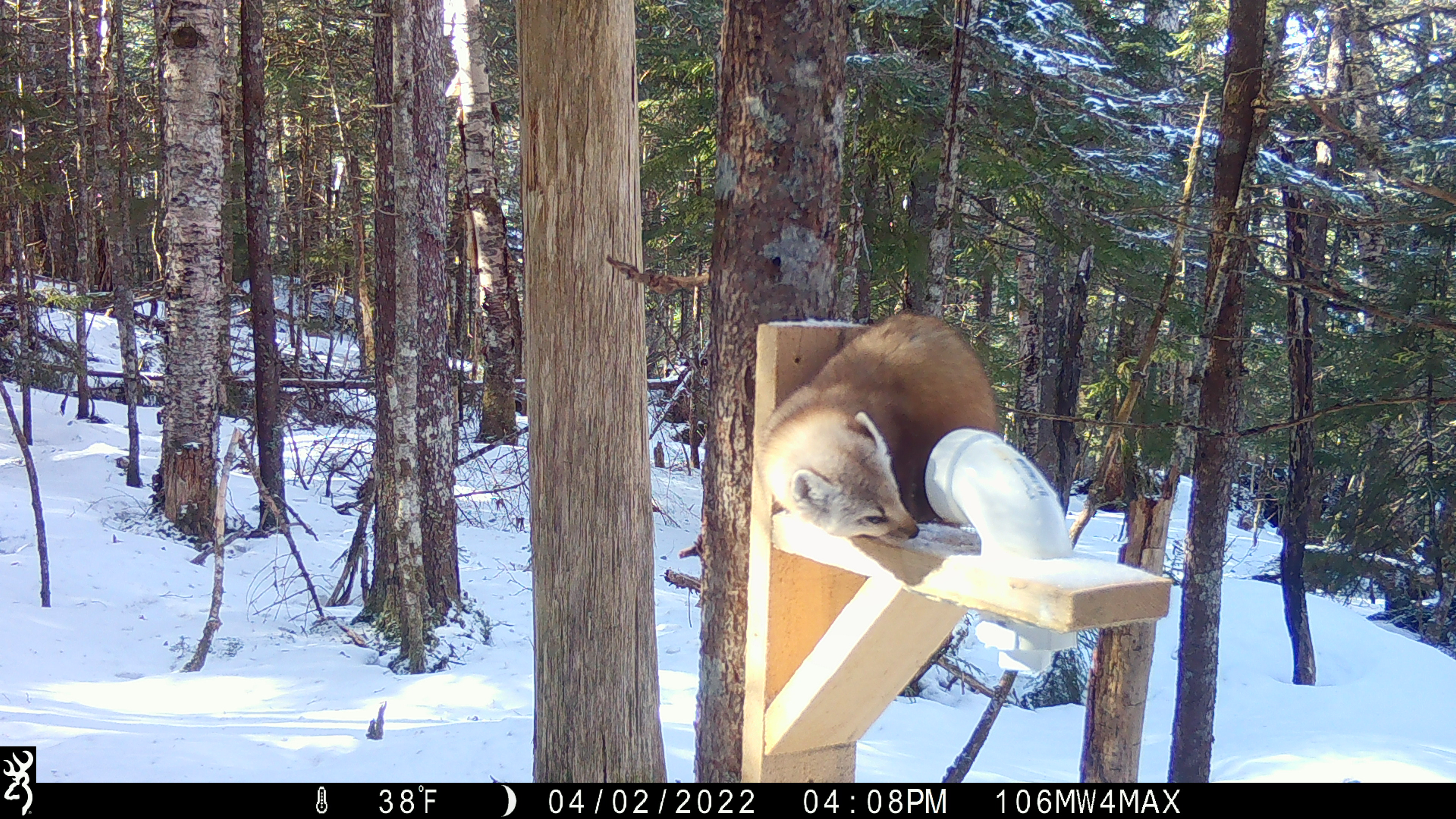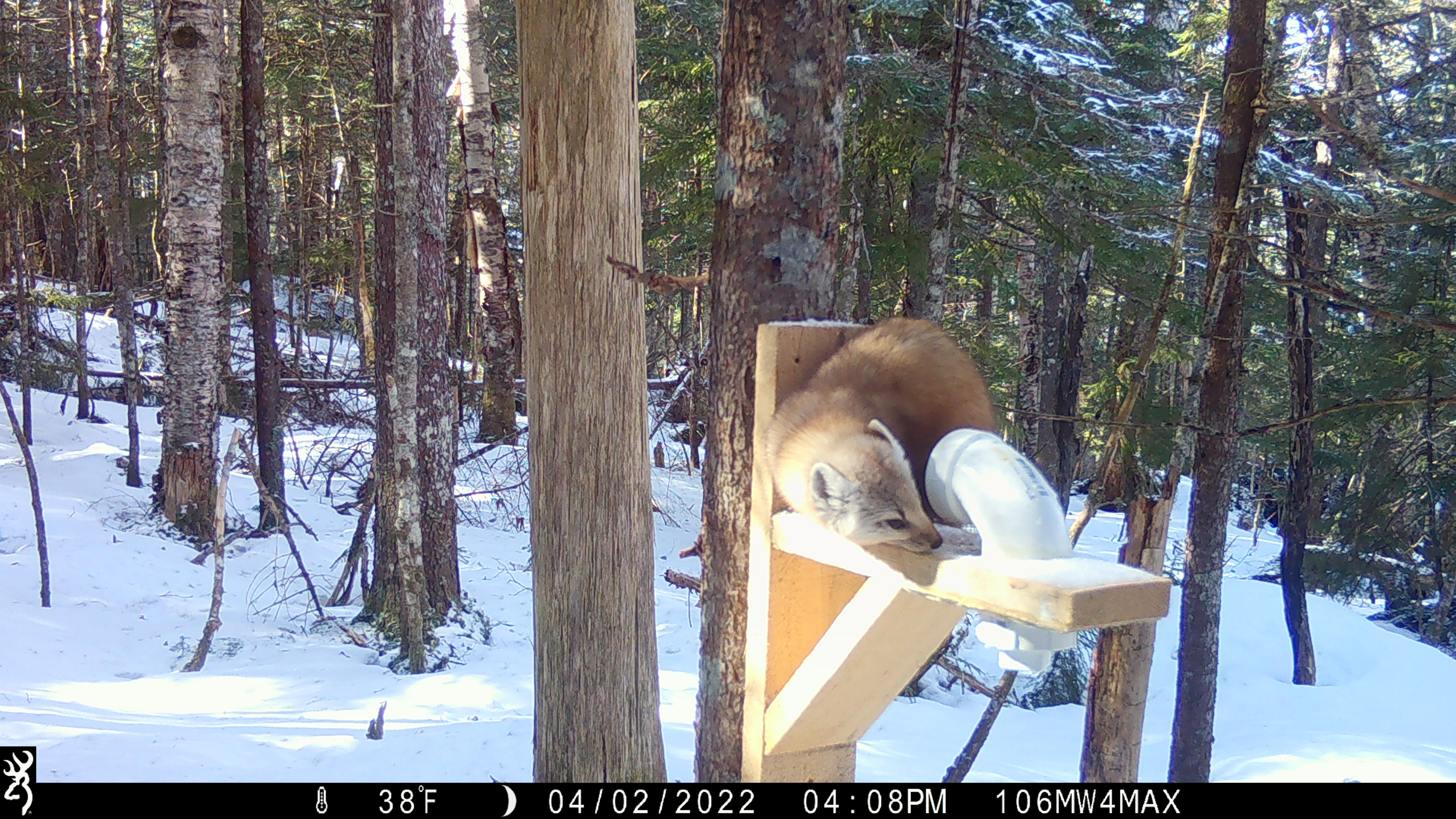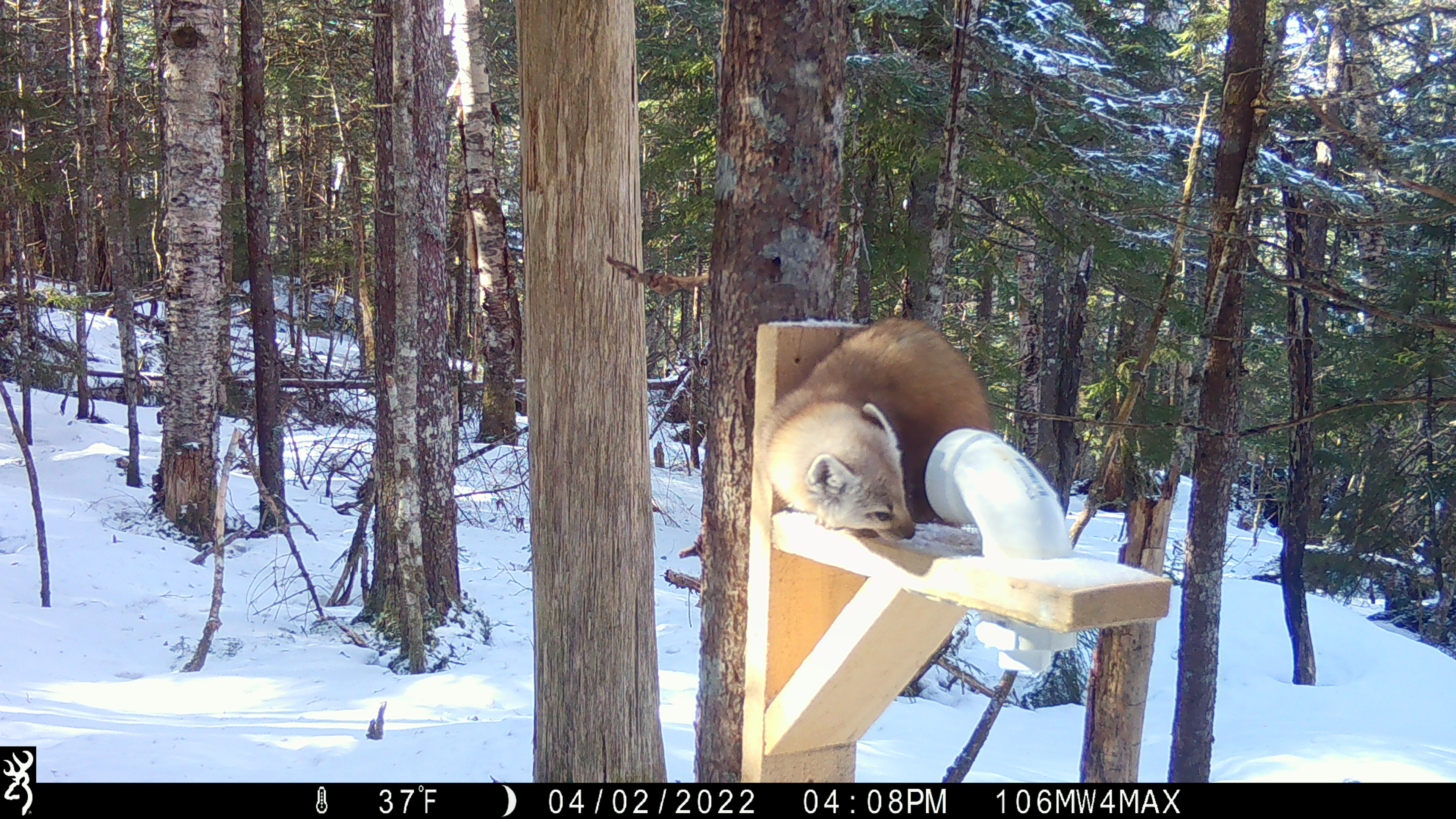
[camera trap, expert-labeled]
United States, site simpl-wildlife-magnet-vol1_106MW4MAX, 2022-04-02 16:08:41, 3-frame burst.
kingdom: Animalia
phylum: Chordata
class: Mammalia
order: Carnivora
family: Mustelidae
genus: Martes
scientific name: Martes americana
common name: american marten